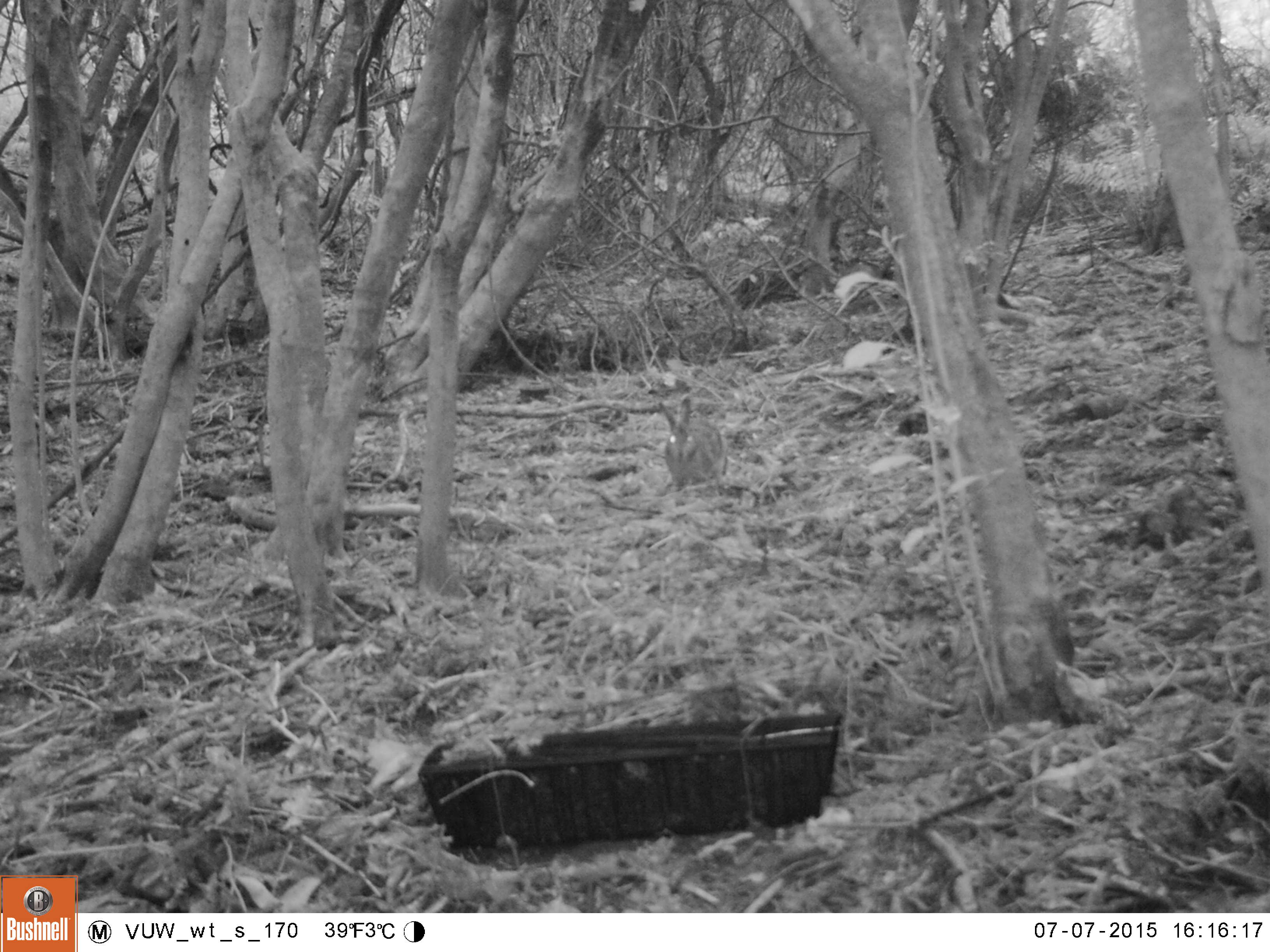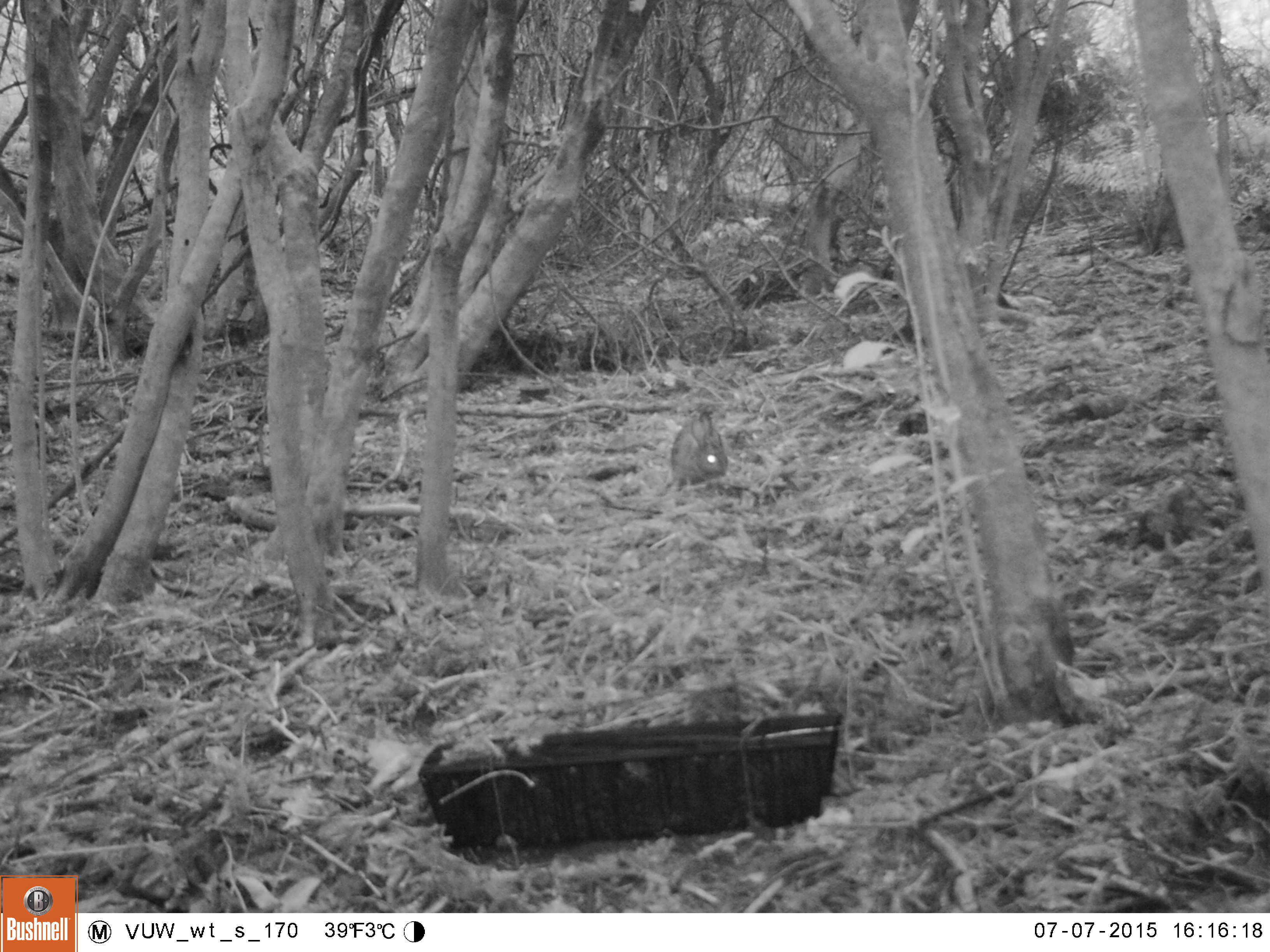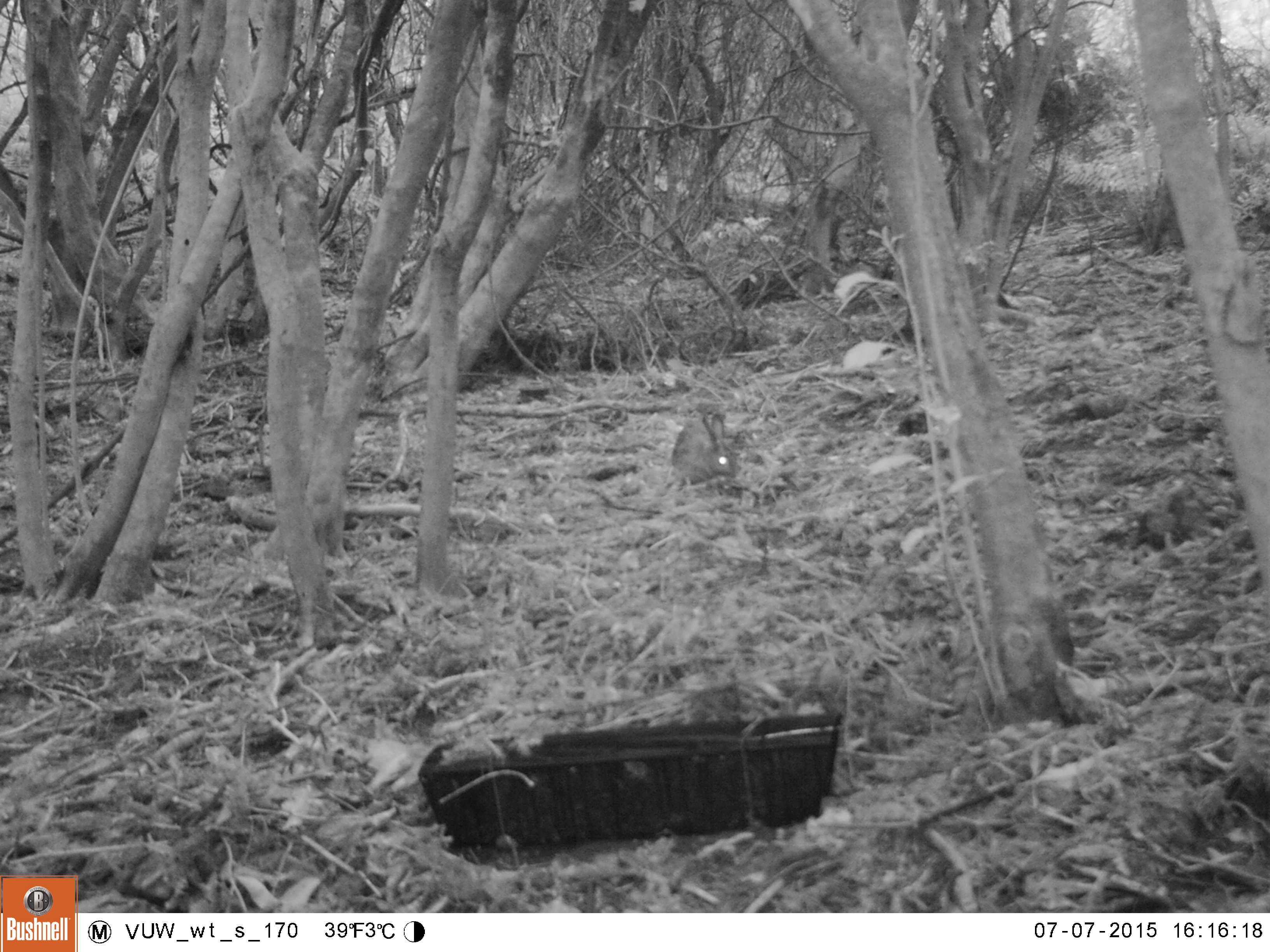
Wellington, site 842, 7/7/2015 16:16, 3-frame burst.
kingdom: Animalia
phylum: Chordata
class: Mammalia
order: Lagomorpha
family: Leporidae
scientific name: Leporidae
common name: rabbit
Rabbit (Leporidae).